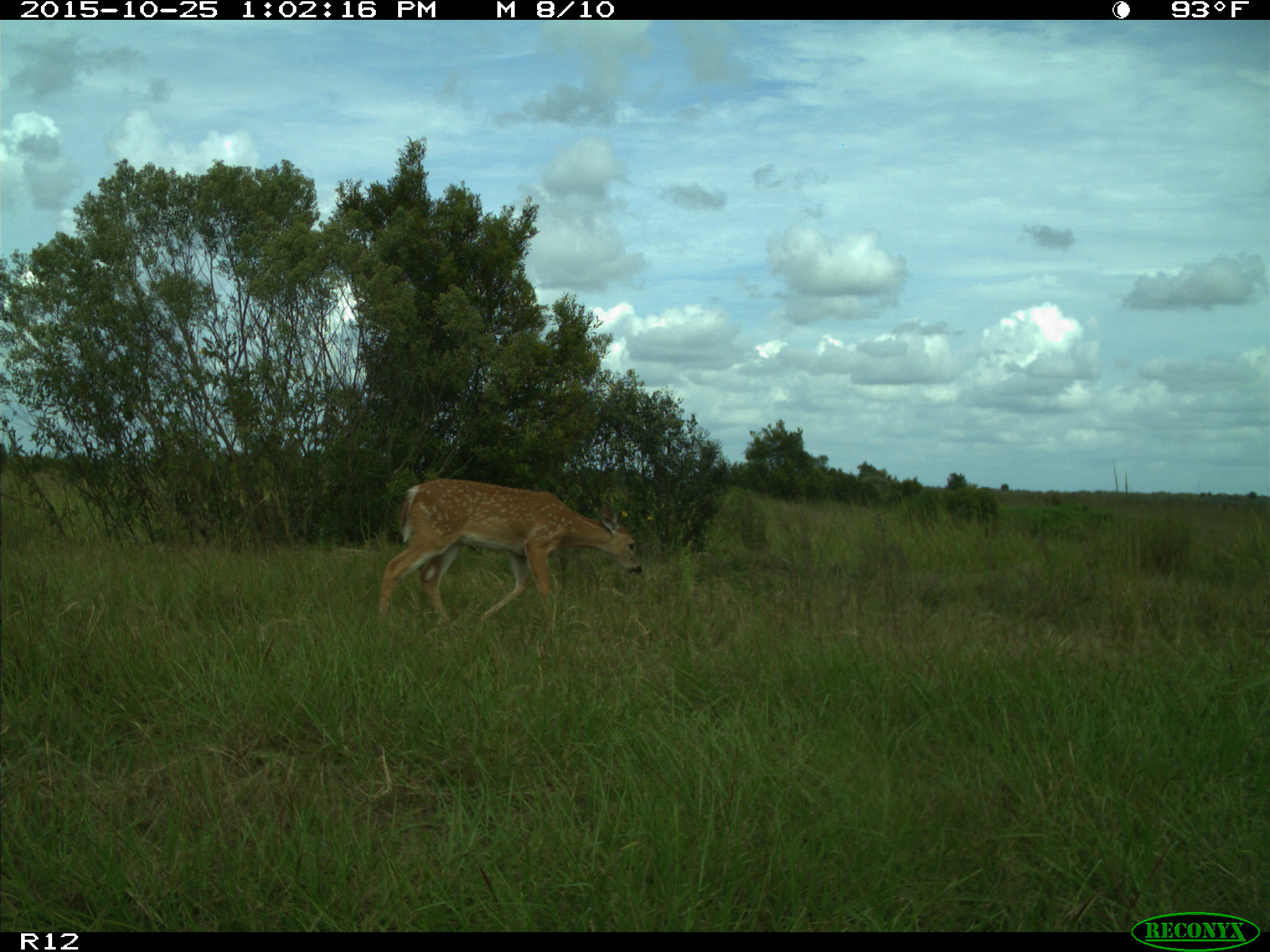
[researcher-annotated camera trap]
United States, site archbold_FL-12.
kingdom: Animalia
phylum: Chordata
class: Mammalia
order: Artiodactyla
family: Cervidae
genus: Odocoileus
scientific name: Odocoileus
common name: deer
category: unidentified deer